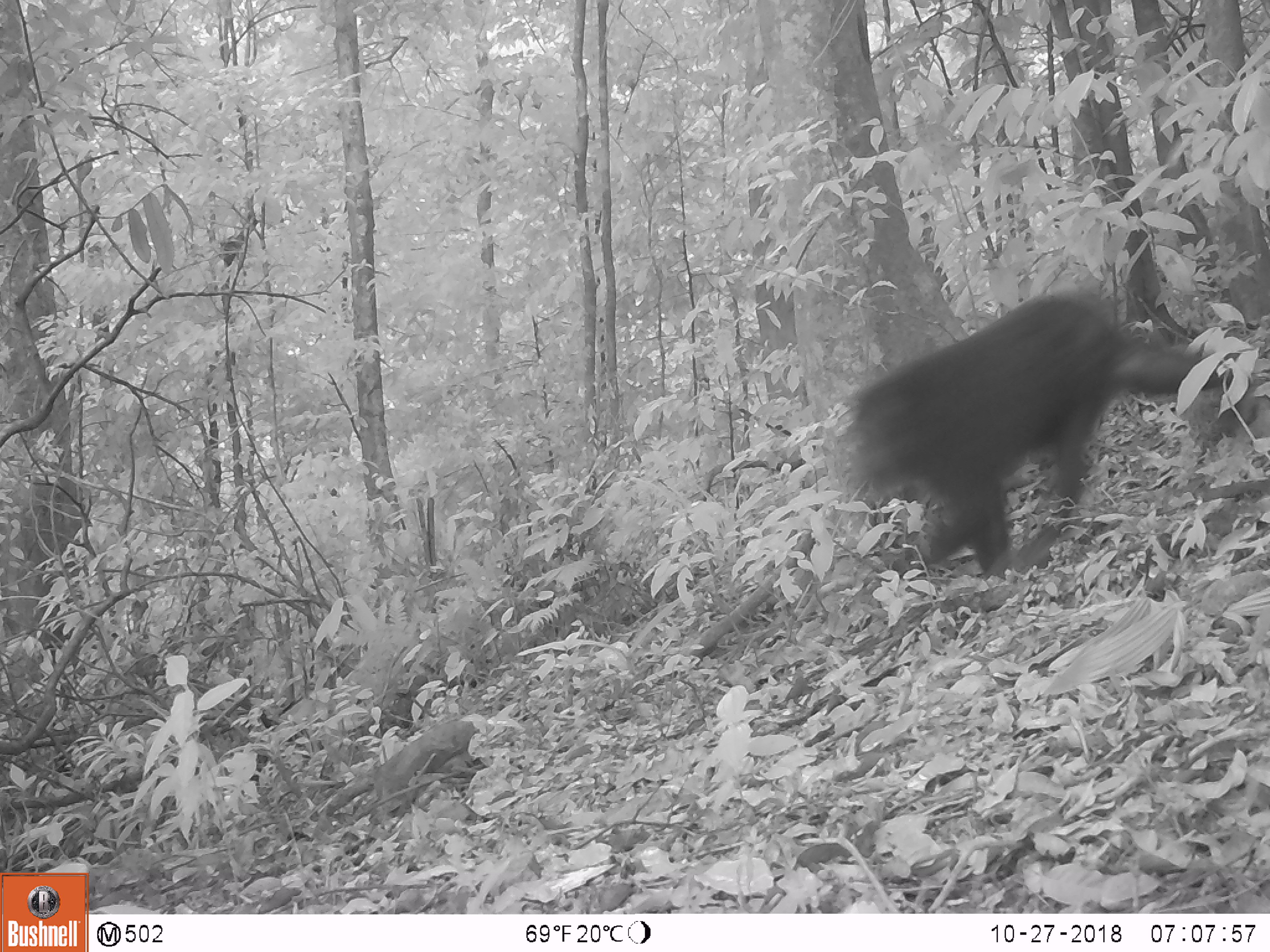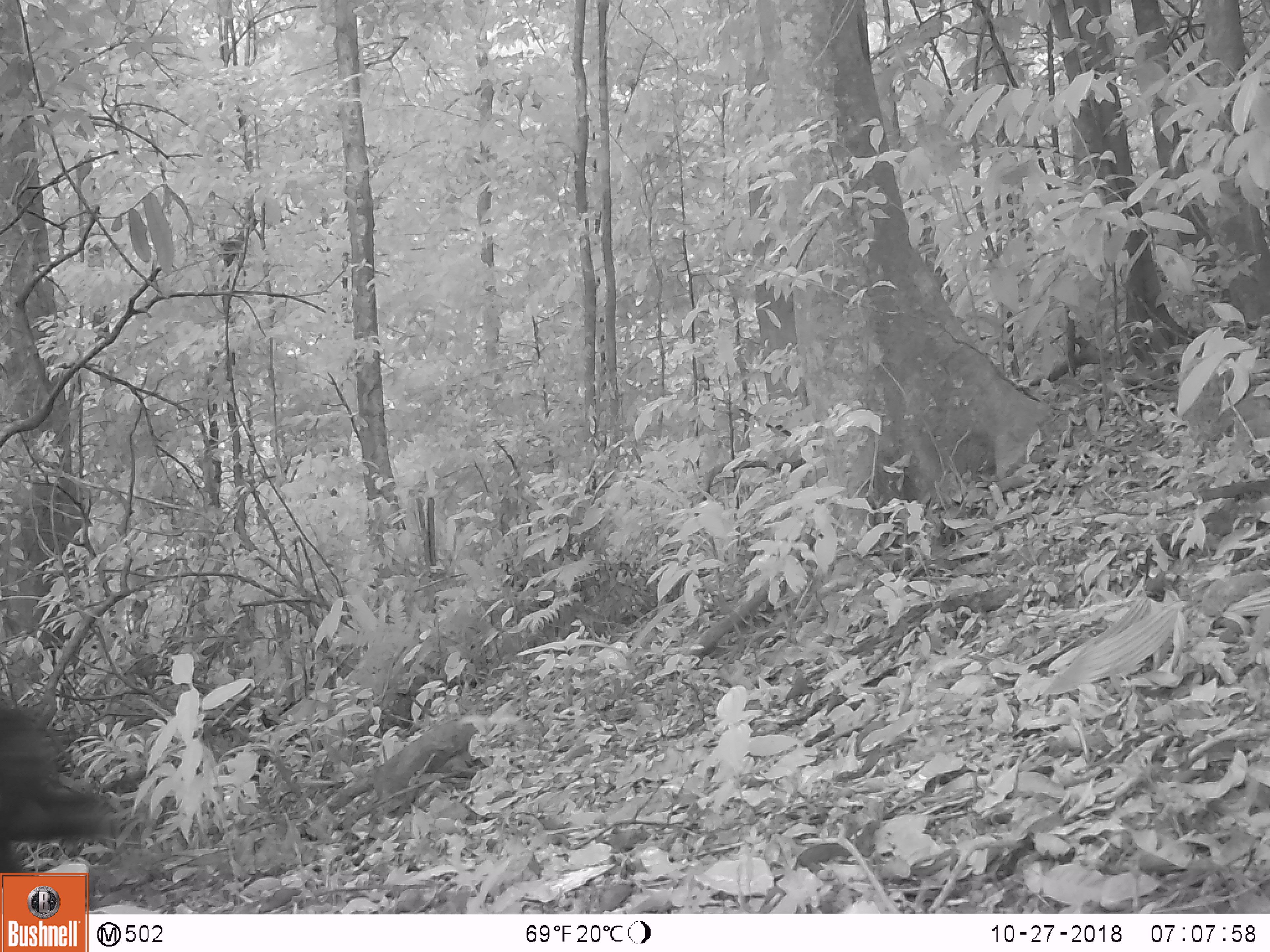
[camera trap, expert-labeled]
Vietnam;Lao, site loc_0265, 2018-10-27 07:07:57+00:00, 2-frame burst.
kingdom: Animalia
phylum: Chordata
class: Mammalia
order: Primates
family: Cercopithecidae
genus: Macaca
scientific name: Macaca arctoides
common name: stump-tailed macaque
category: stump tailed macaque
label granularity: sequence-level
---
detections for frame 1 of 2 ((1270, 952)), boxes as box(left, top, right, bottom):
stump tailed macaque: box(839, 290, 1250, 576)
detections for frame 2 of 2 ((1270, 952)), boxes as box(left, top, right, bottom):
stump tailed macaque: box(1, 708, 107, 913)